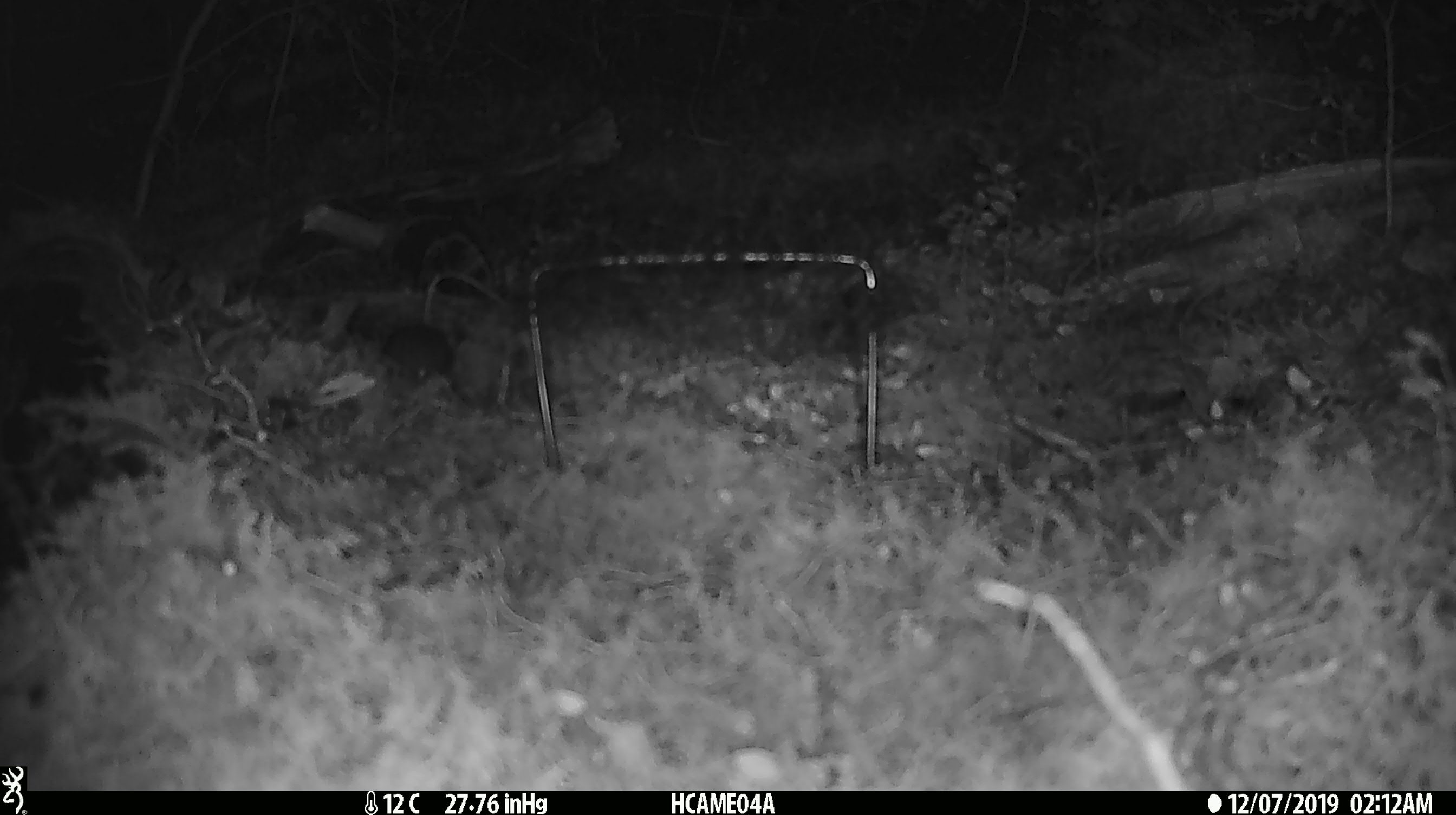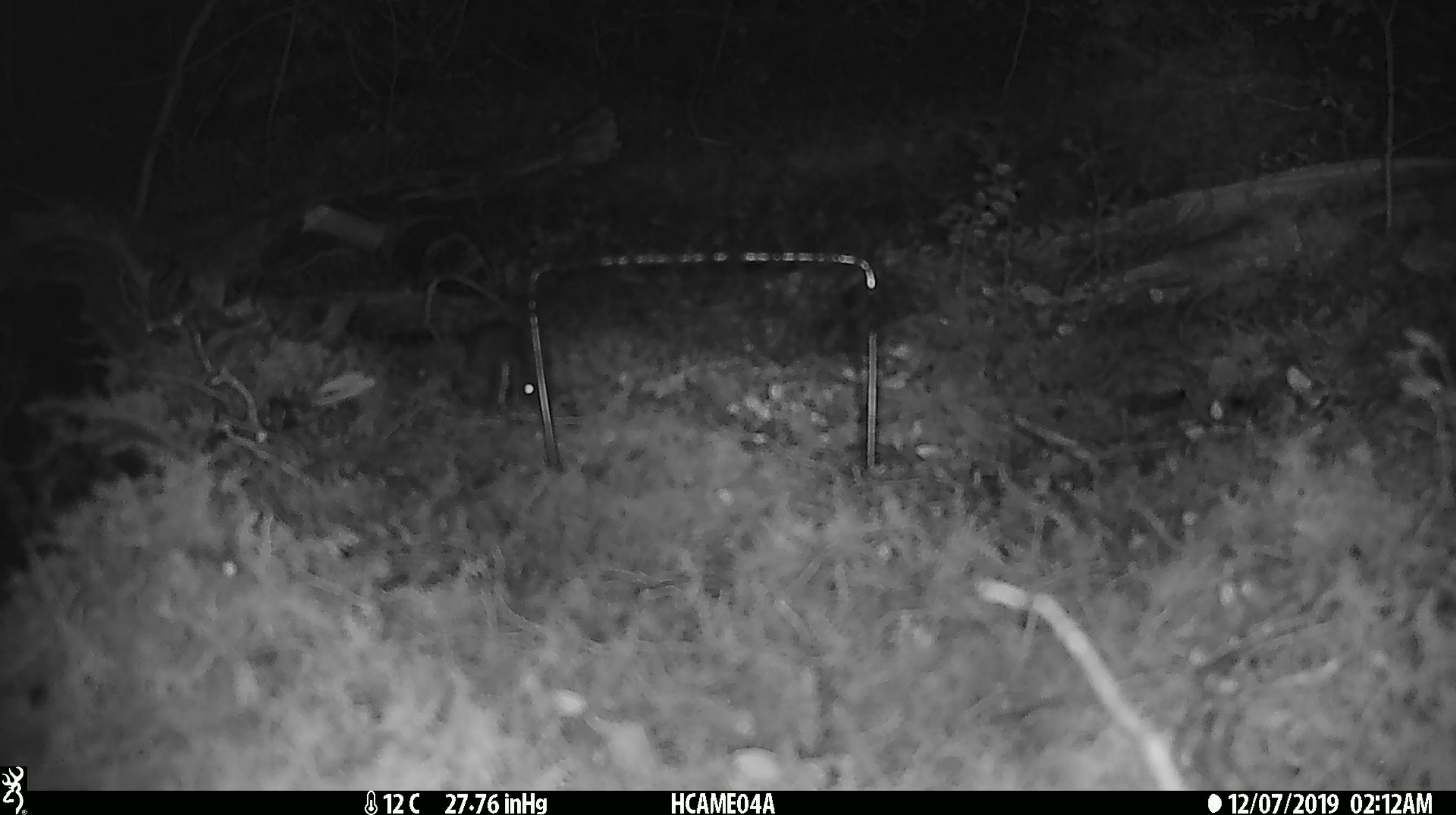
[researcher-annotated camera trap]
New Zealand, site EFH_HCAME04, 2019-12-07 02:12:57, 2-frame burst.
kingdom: Animalia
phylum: Chordata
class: Mammalia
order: Rodentia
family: Muridae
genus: Mus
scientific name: Mus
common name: mouse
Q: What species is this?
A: Mouse (Mus).